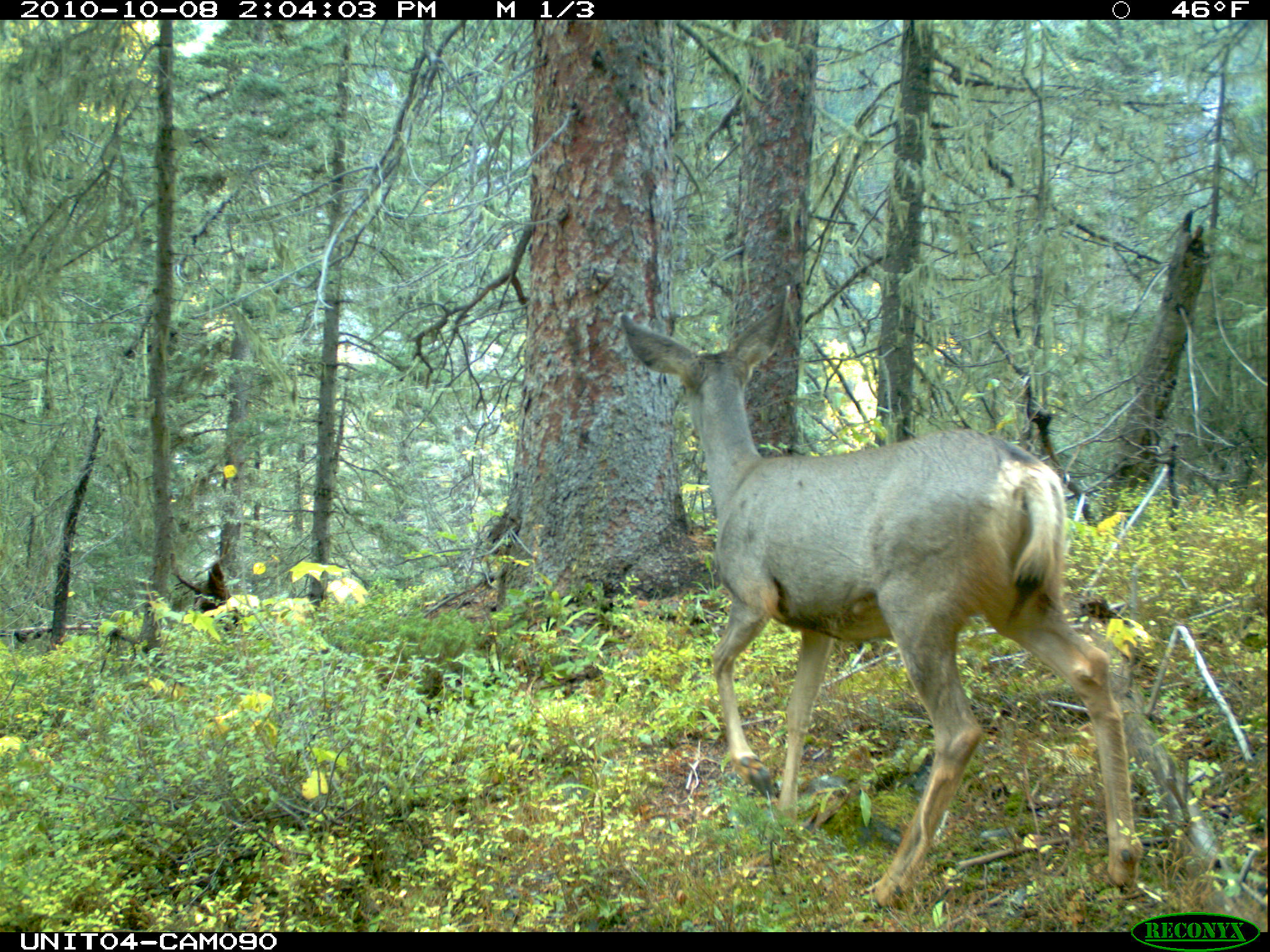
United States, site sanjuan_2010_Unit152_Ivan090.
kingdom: Animalia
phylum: Chordata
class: Mammalia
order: Artiodactyla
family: Cervidae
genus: Odocoileus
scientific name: Odocoileus hemionus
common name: mule deer